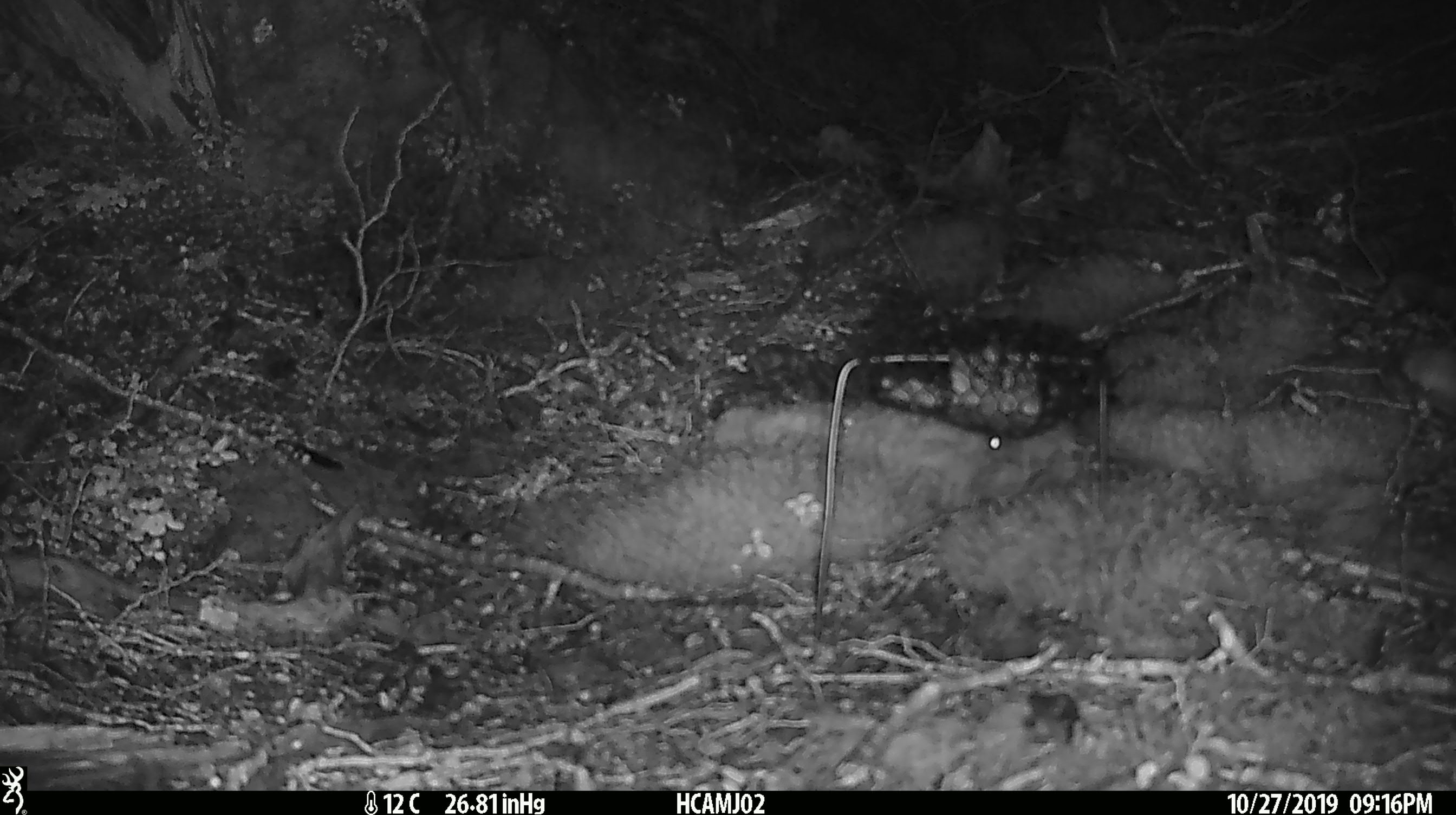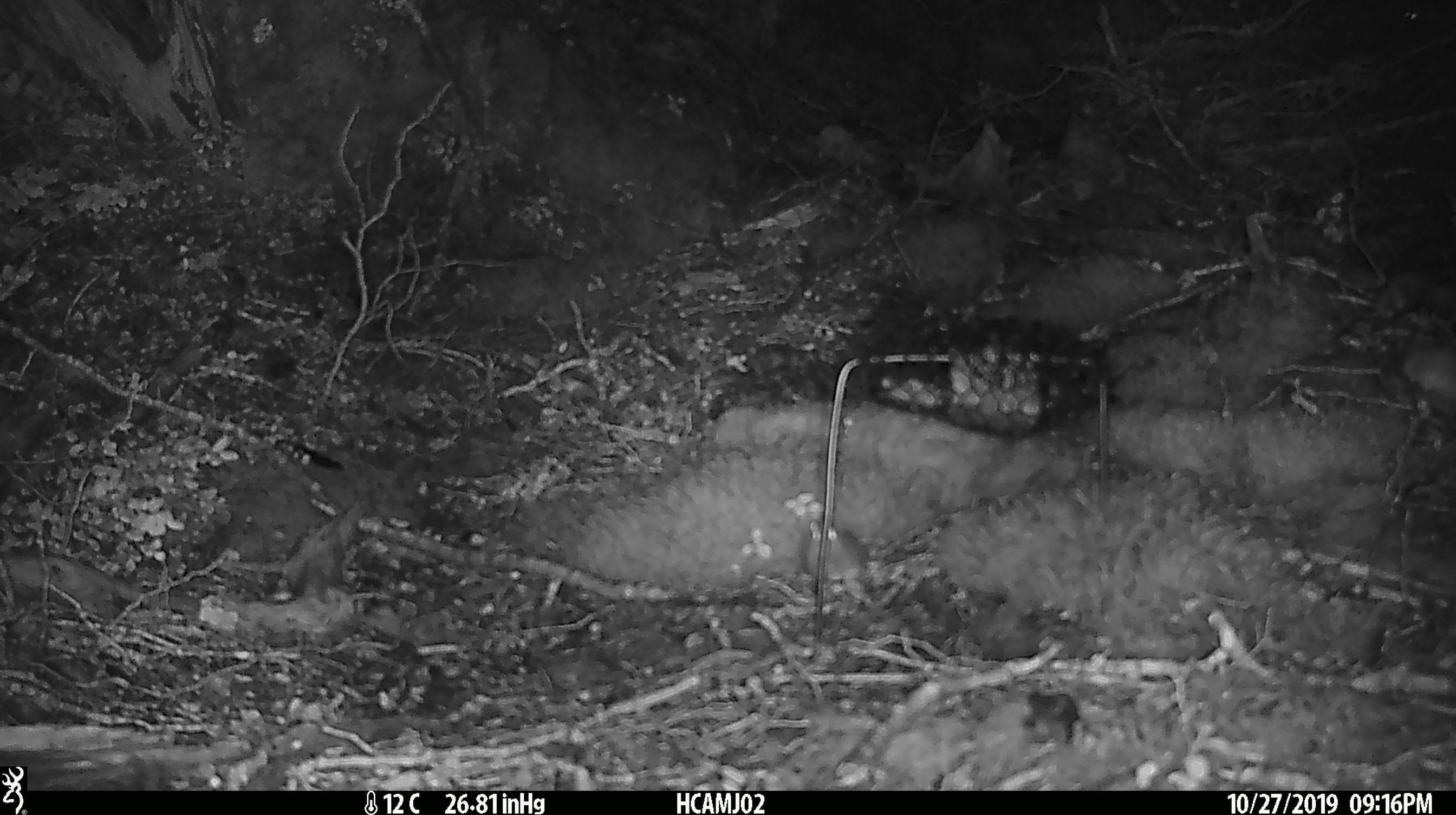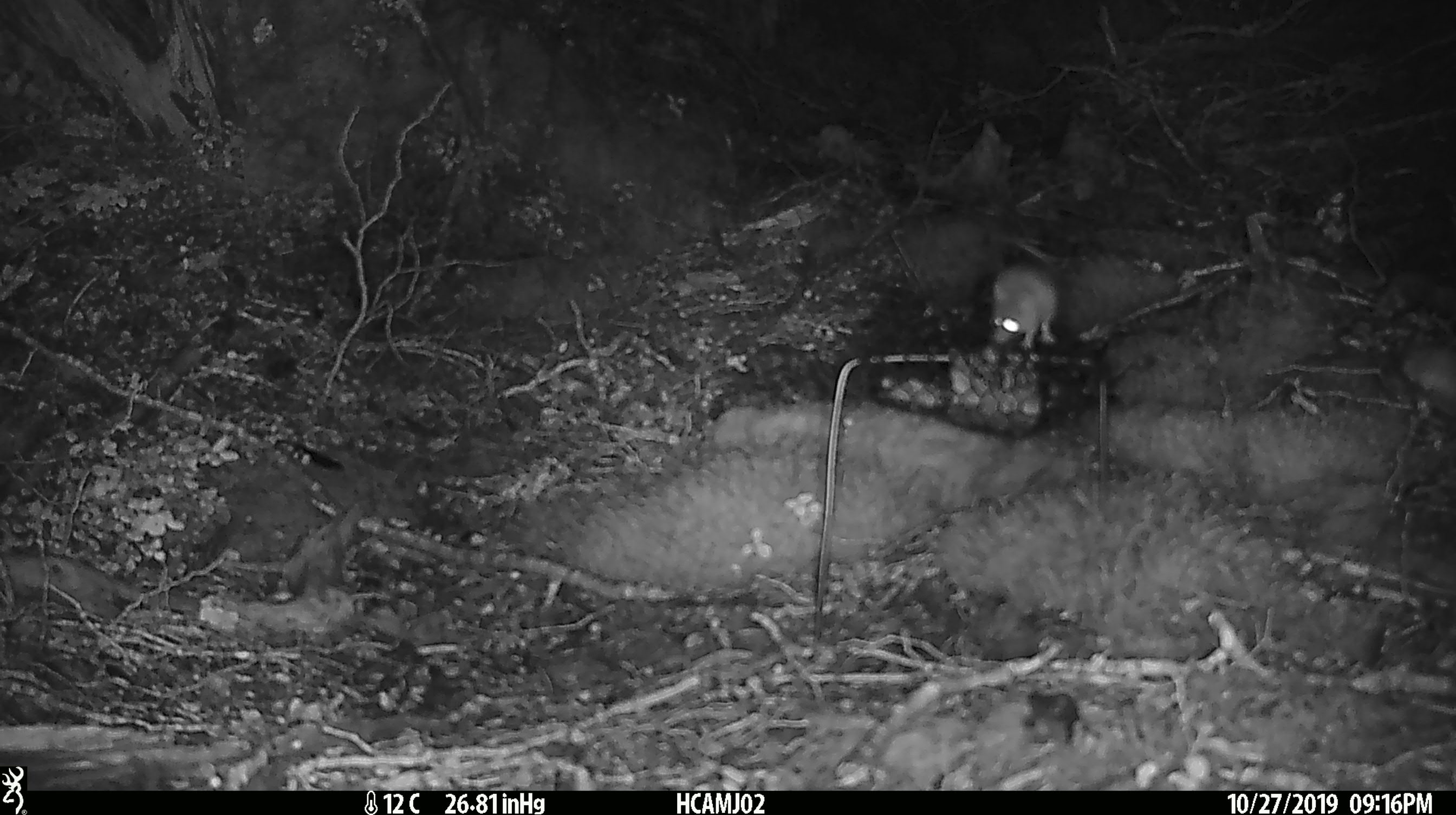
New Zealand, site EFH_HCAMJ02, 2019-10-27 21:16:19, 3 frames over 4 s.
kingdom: Animalia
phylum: Chordata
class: Mammalia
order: Rodentia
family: Muridae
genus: Mus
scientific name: Mus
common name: mouse